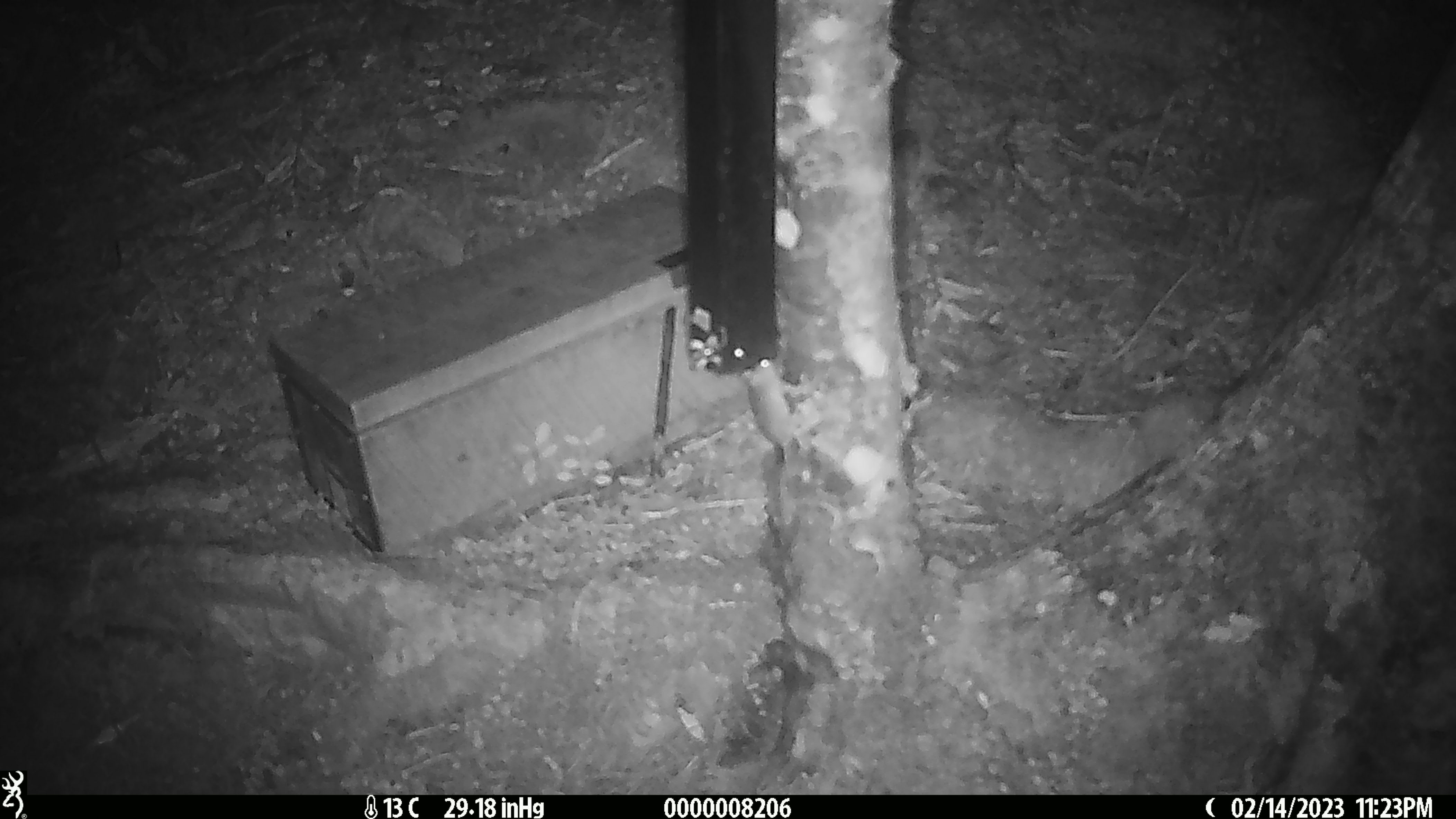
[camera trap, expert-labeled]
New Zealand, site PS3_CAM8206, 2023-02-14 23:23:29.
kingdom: Animalia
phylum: Chordata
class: Mammalia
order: Rodentia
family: Muridae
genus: Mus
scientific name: Mus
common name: mouse